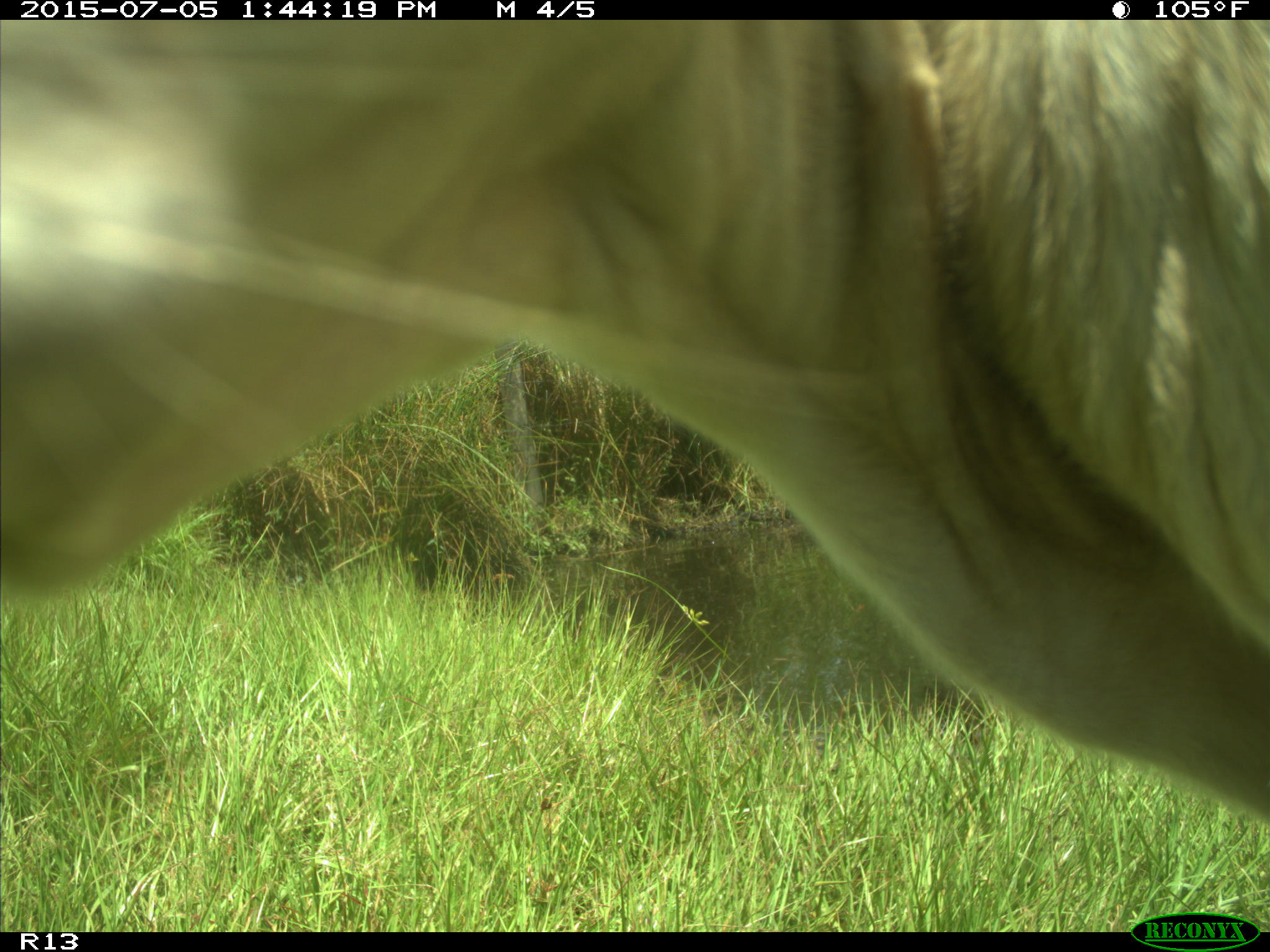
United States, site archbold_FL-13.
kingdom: Animalia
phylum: Chordata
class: Mammalia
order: Artiodactyla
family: Bovidae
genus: Bos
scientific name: Bos taurus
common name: domestic cow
Bos taurus (domestic cow).